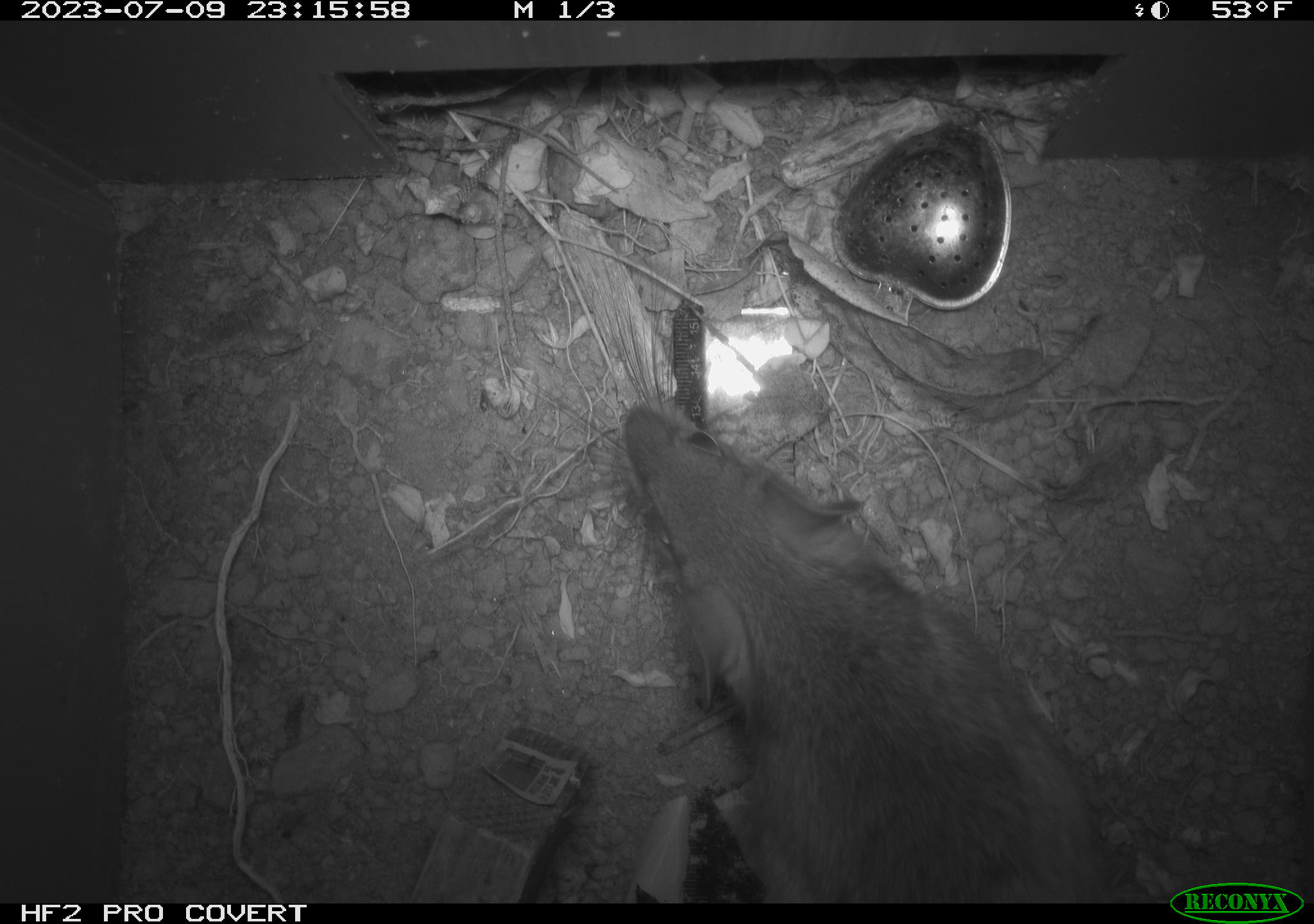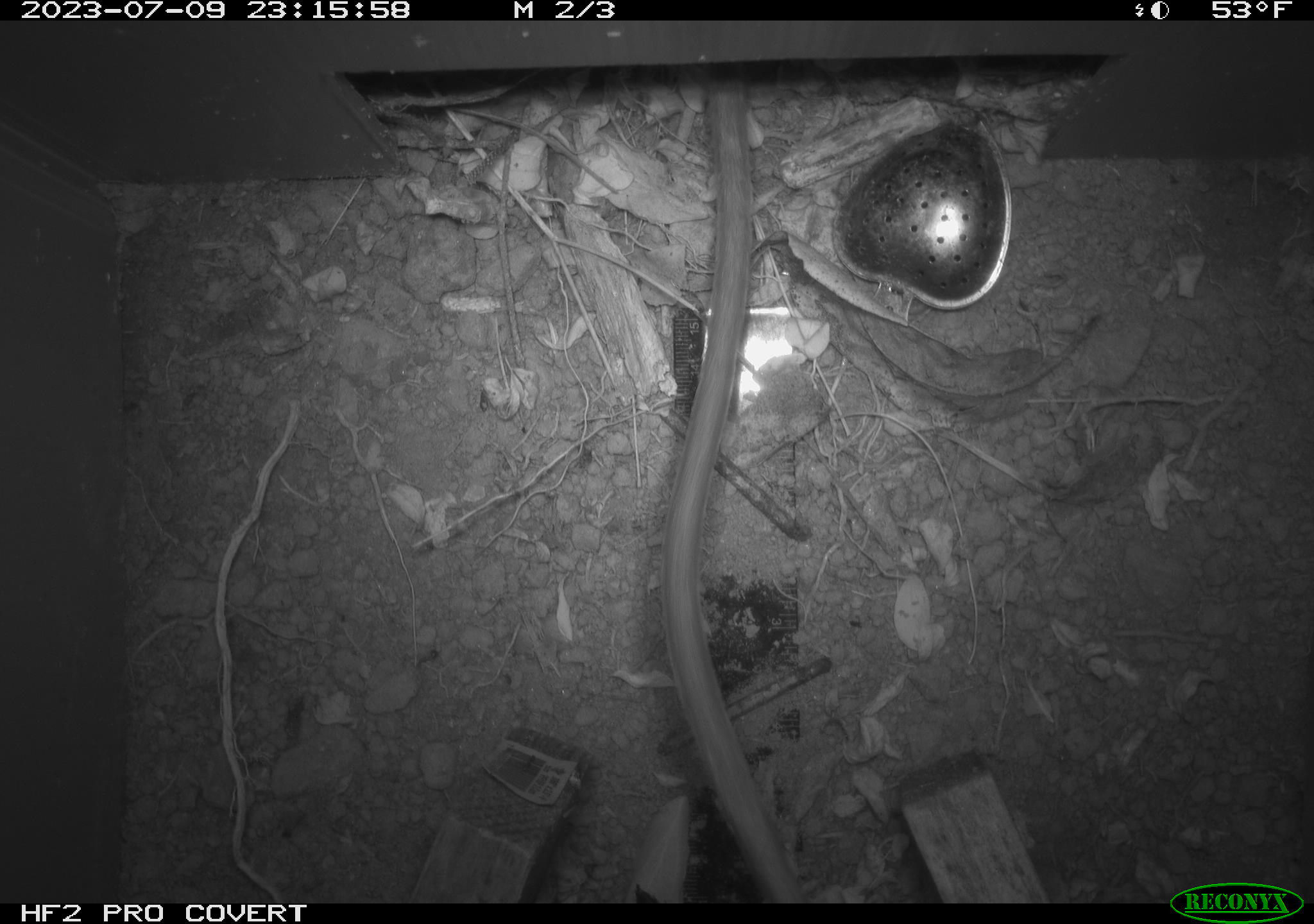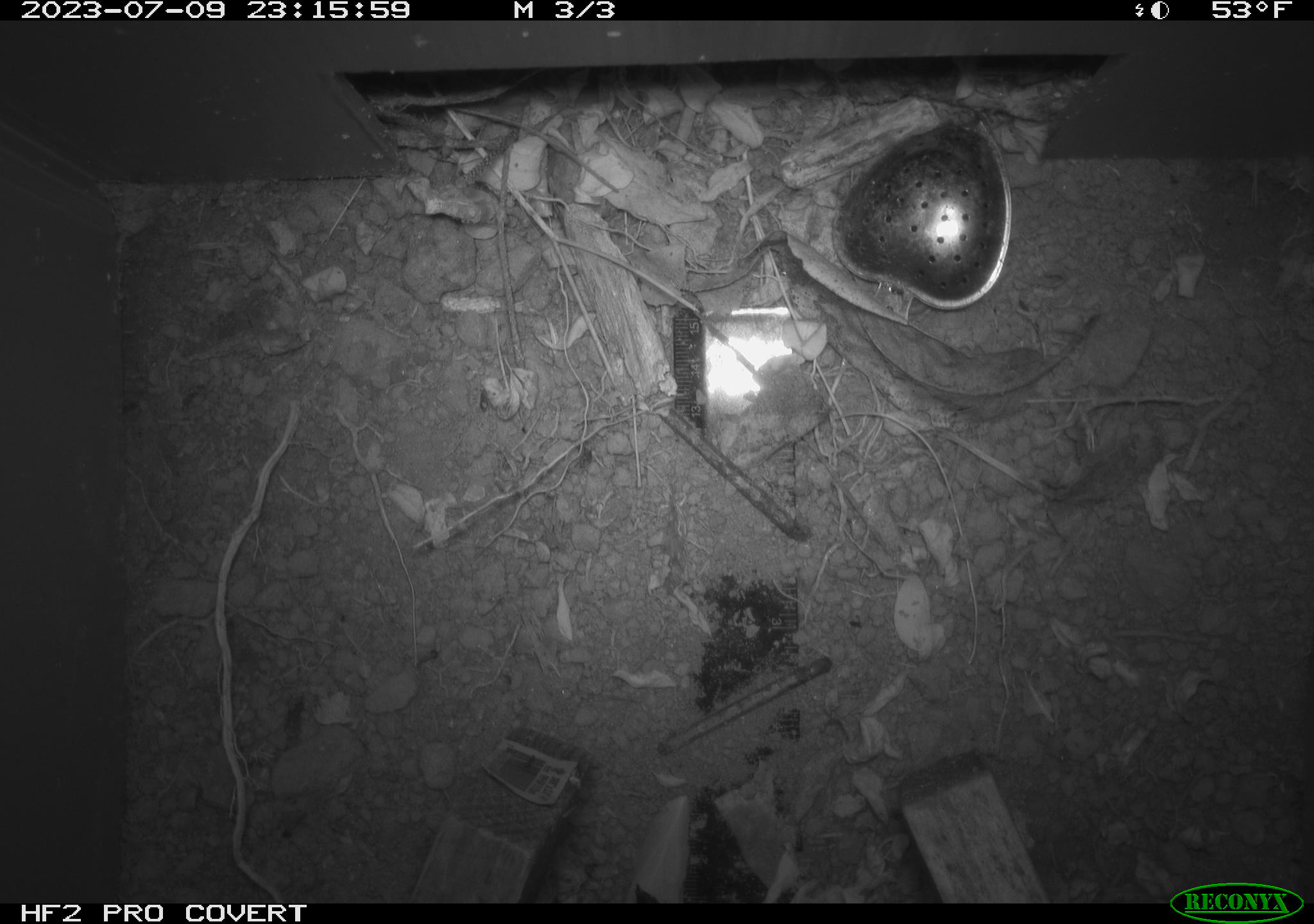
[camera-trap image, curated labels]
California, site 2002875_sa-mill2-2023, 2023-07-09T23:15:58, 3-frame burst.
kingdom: Animalia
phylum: Chordata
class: Mammalia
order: Rodentia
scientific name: Rodentia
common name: mouse species